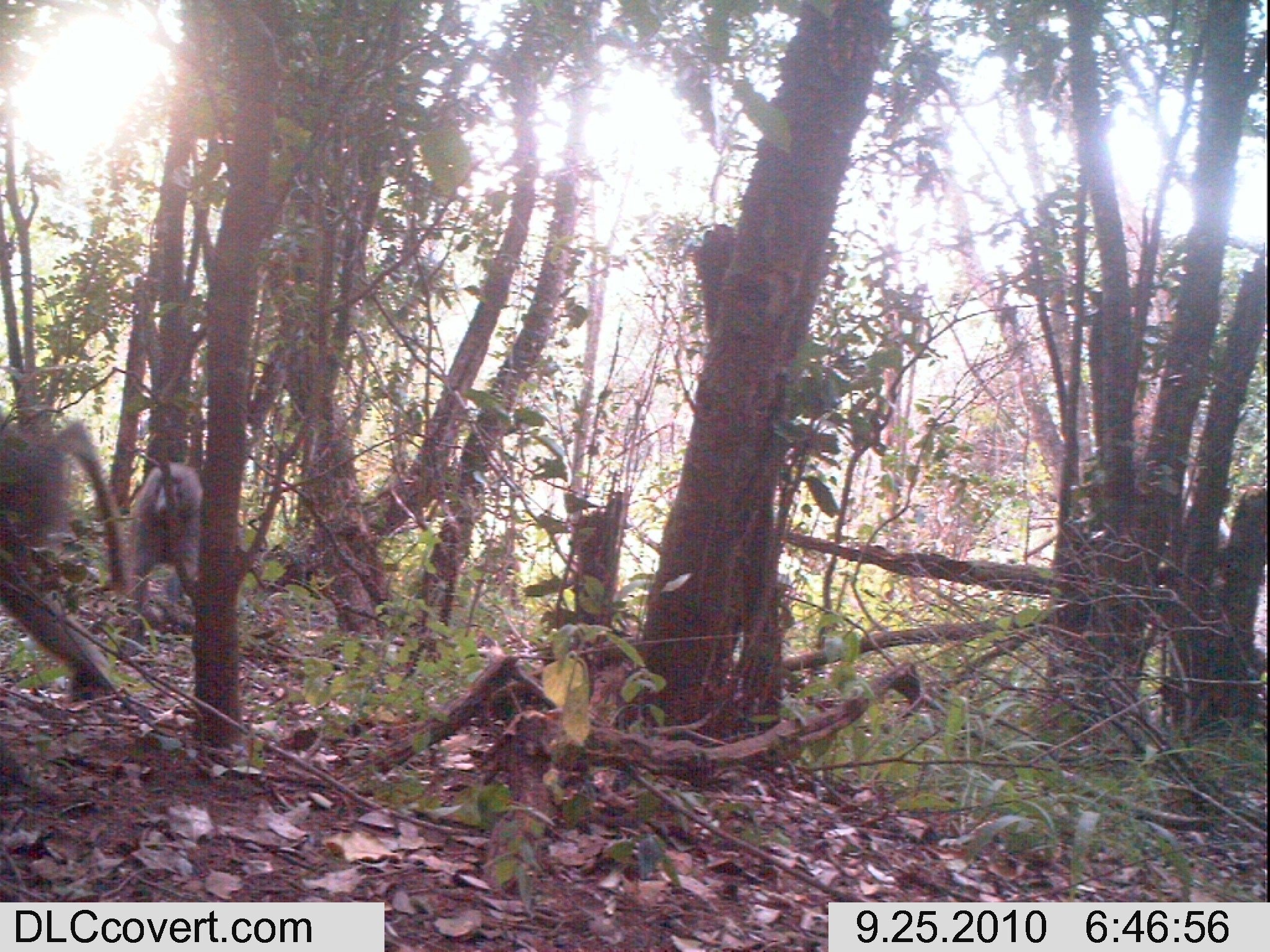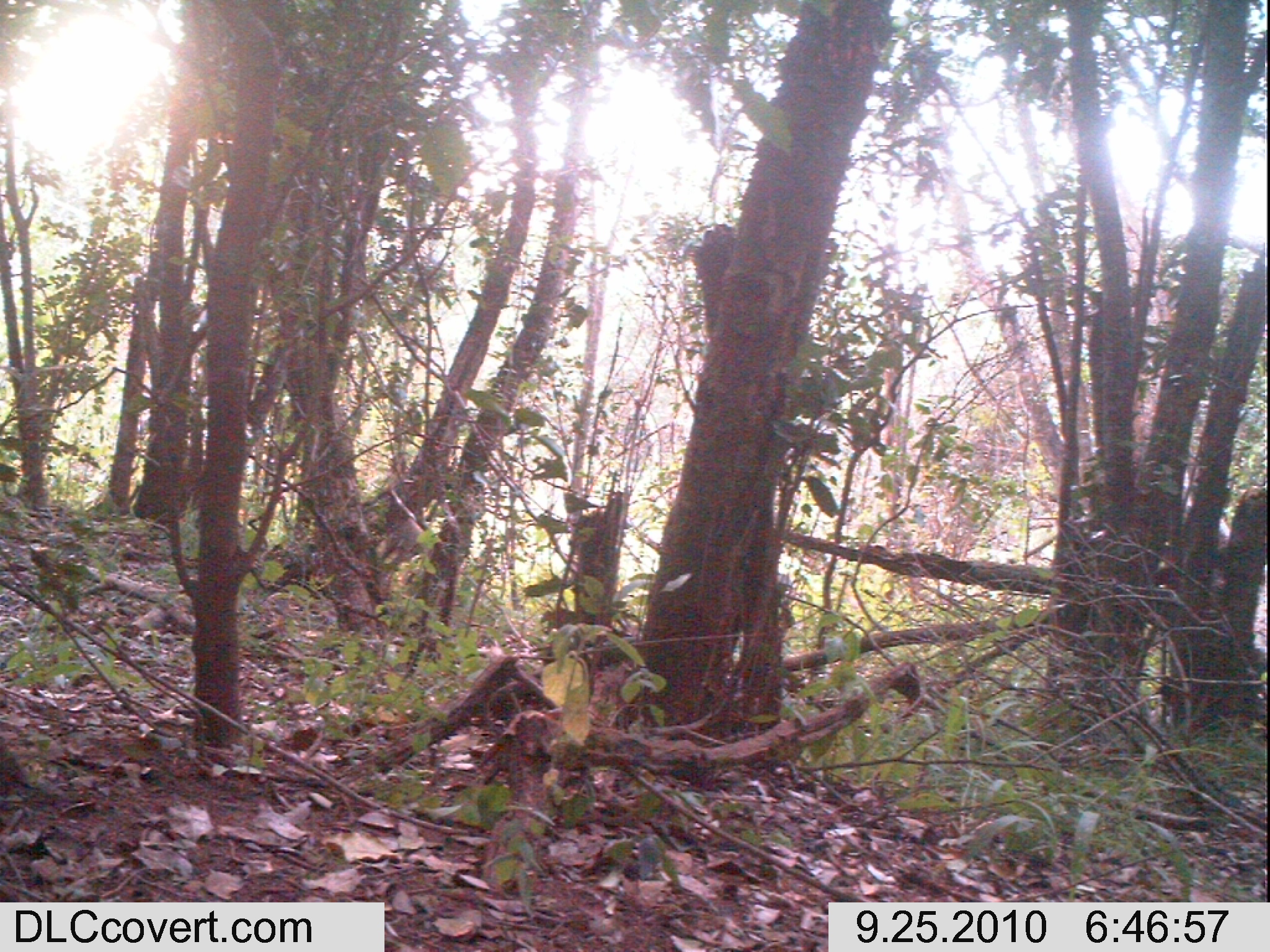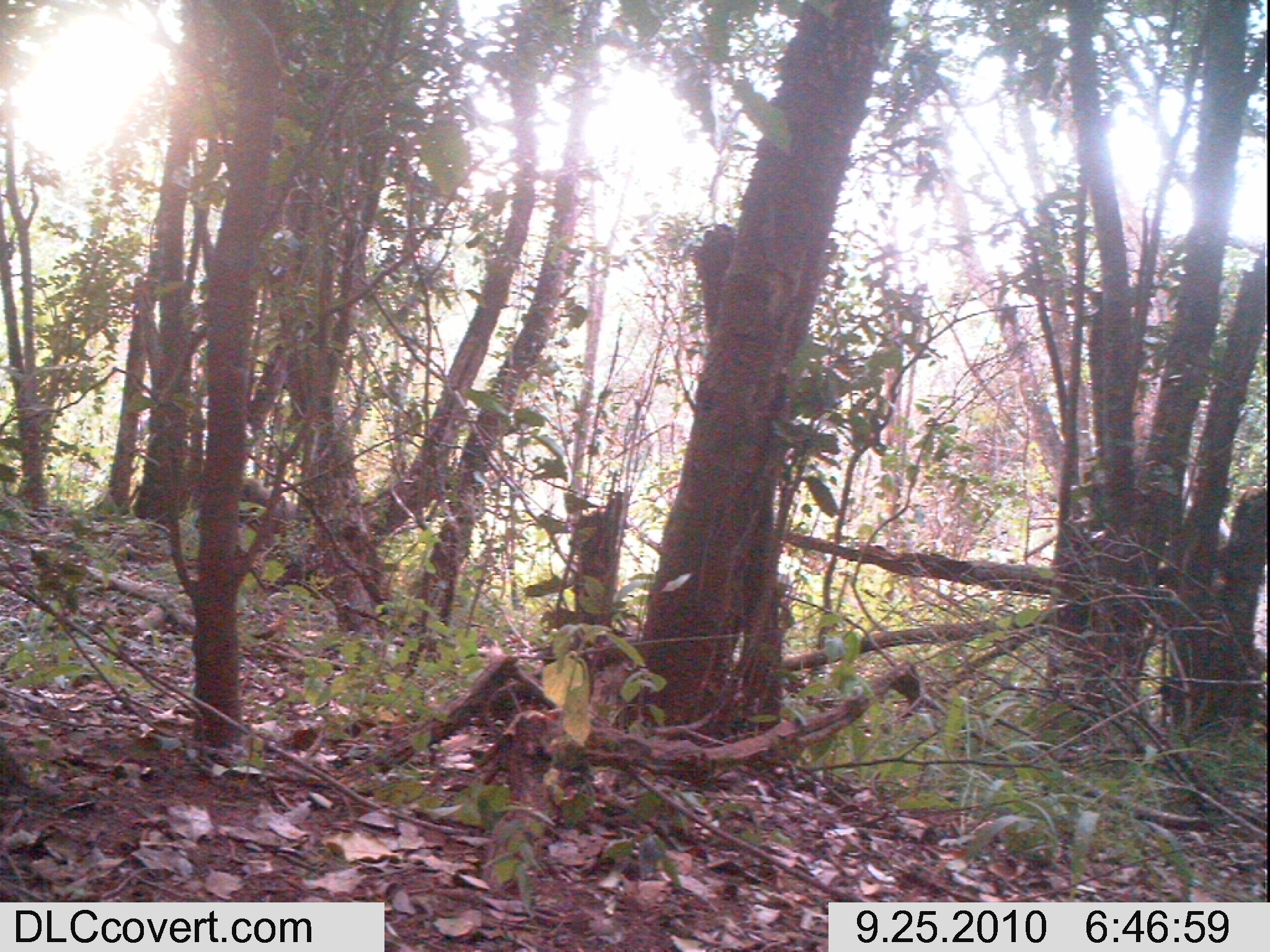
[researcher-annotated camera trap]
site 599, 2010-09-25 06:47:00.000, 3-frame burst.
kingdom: Animalia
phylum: Chordata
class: Mammalia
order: Primates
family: Cercopithecidae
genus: Papio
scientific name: Papio anubis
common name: olive baboon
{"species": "Papio anubis (olive baboon)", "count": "2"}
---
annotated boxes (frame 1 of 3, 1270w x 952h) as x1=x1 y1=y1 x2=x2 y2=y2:
papio anubis: x1=2 y1=416 x2=133 y2=698; x1=122 y1=461 x2=201 y2=652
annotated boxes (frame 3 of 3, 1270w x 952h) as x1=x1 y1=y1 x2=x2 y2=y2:
papio anubis: x1=238 y1=474 x2=298 y2=533